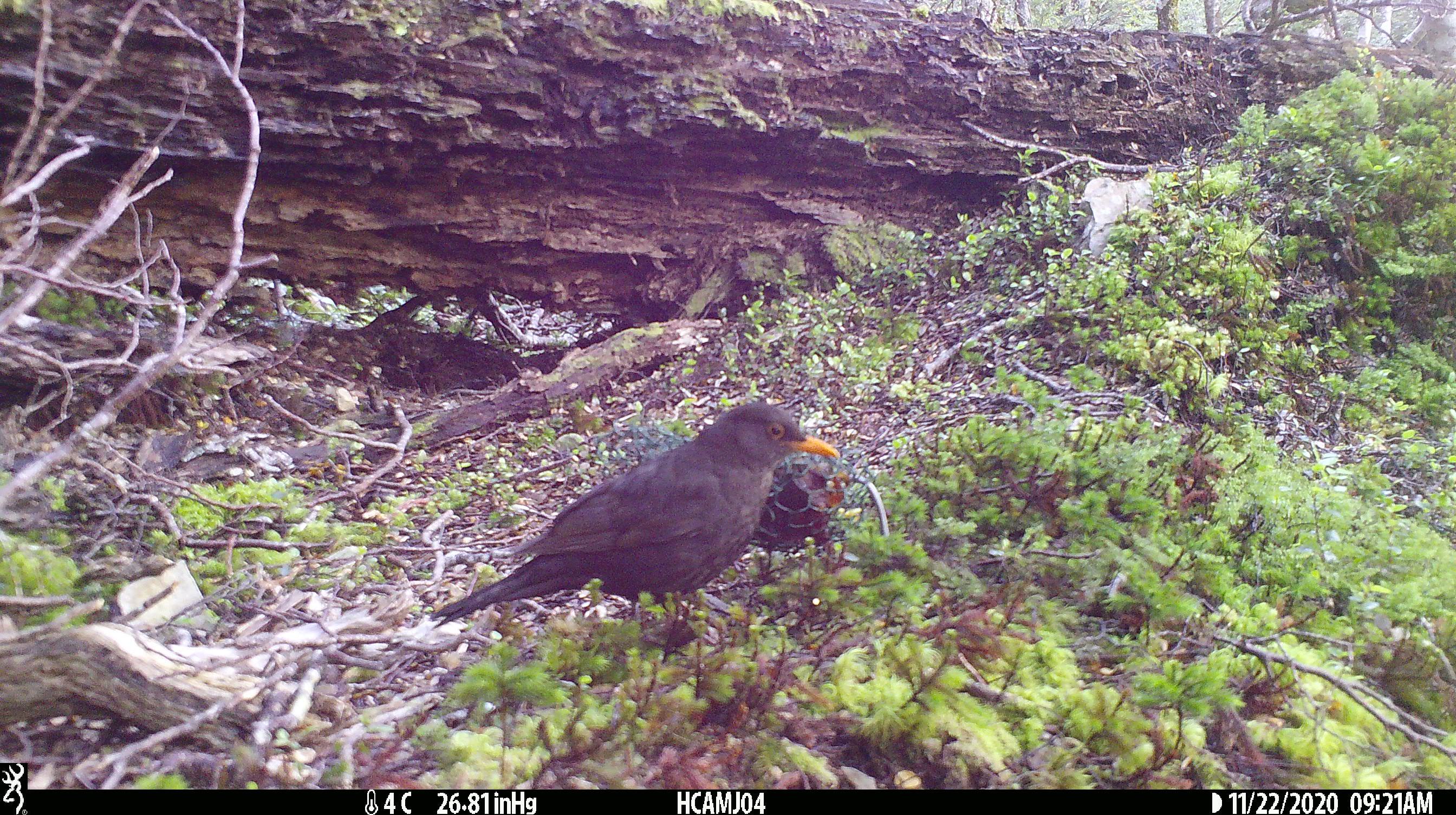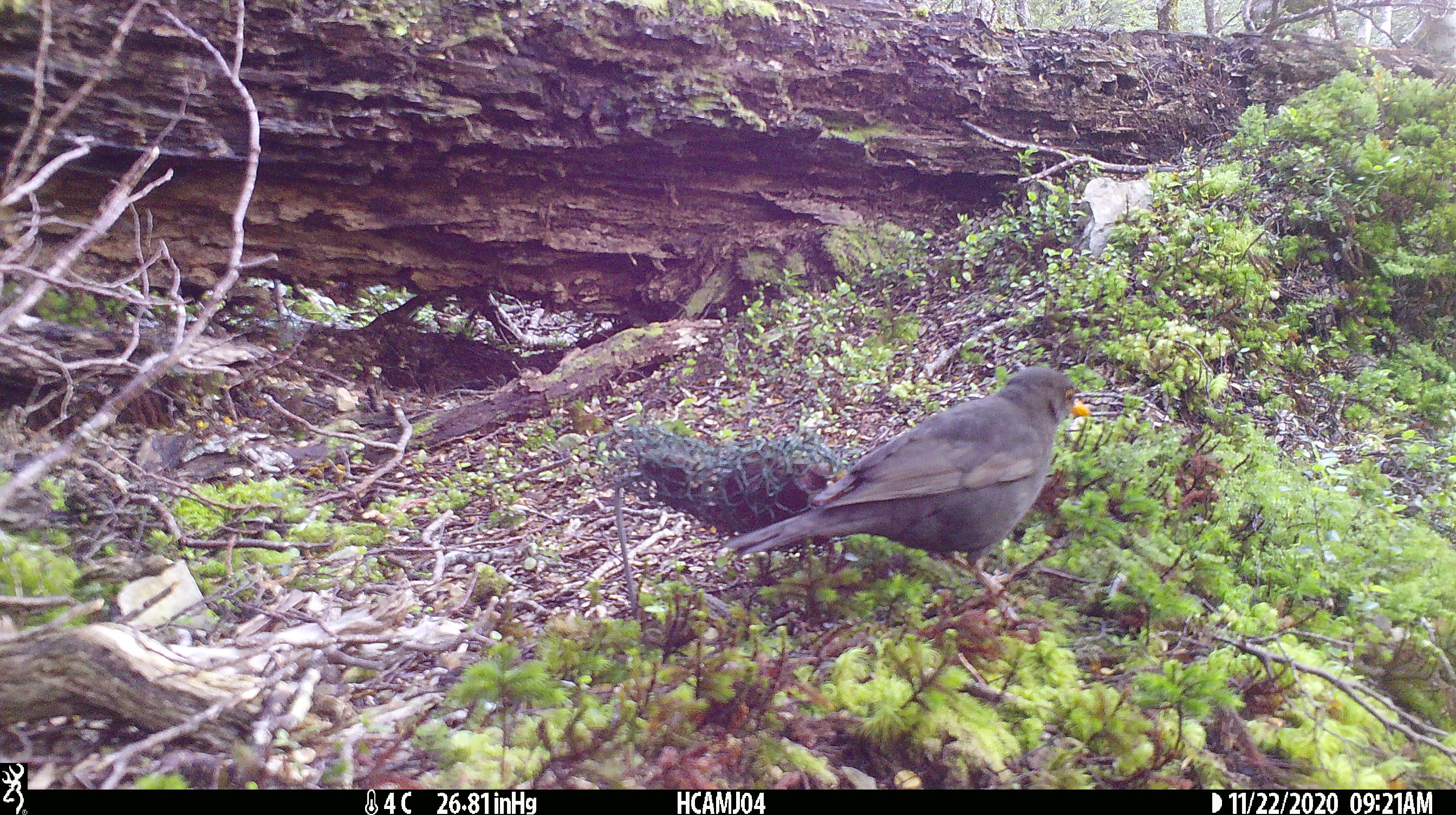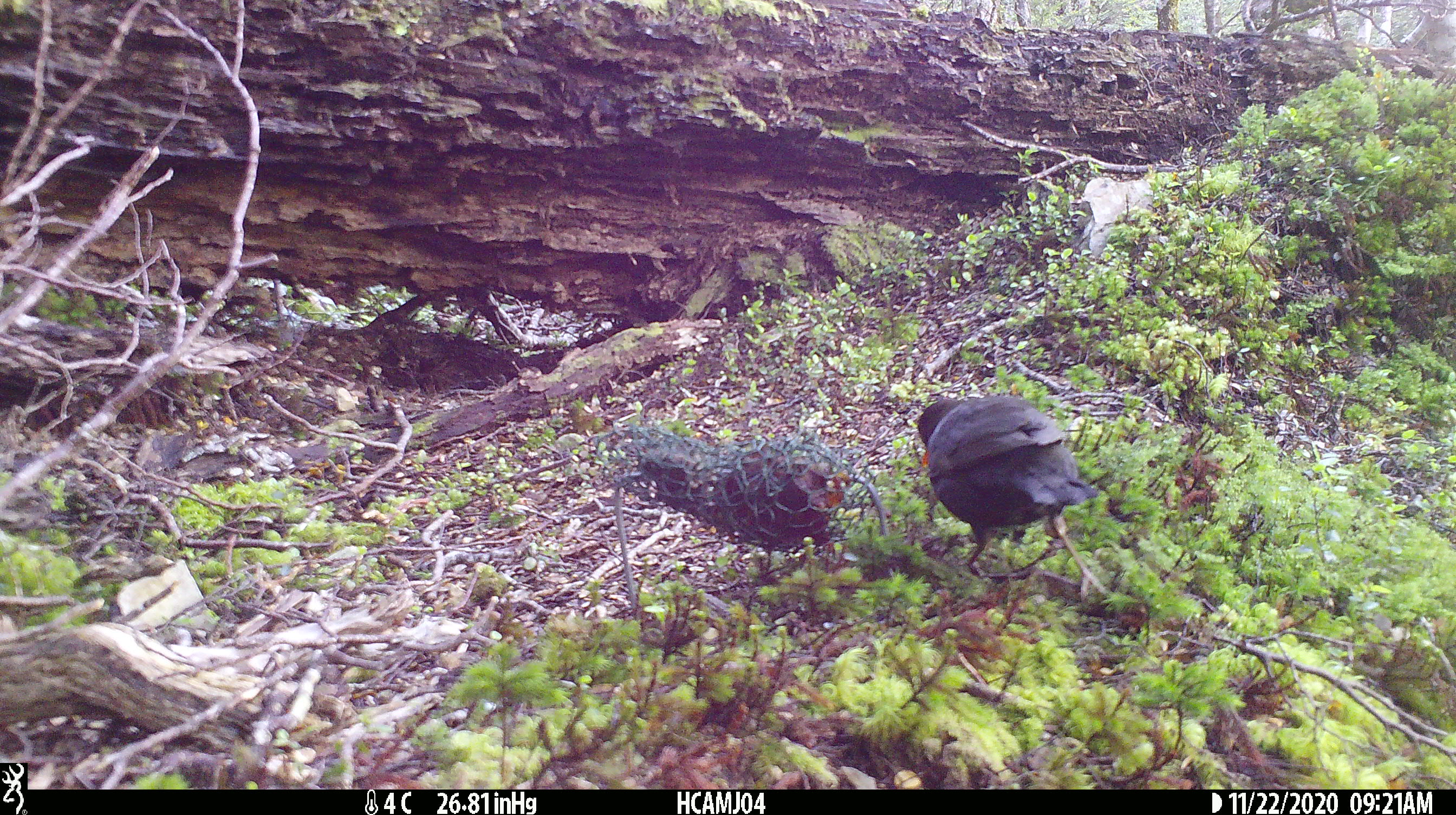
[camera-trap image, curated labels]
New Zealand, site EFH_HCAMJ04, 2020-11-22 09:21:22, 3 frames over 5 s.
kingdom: Animalia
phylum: Chordata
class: Aves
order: Passeriformes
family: Turdidae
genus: Turdus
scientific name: Turdus merula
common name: eurasian blackbird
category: blackbird